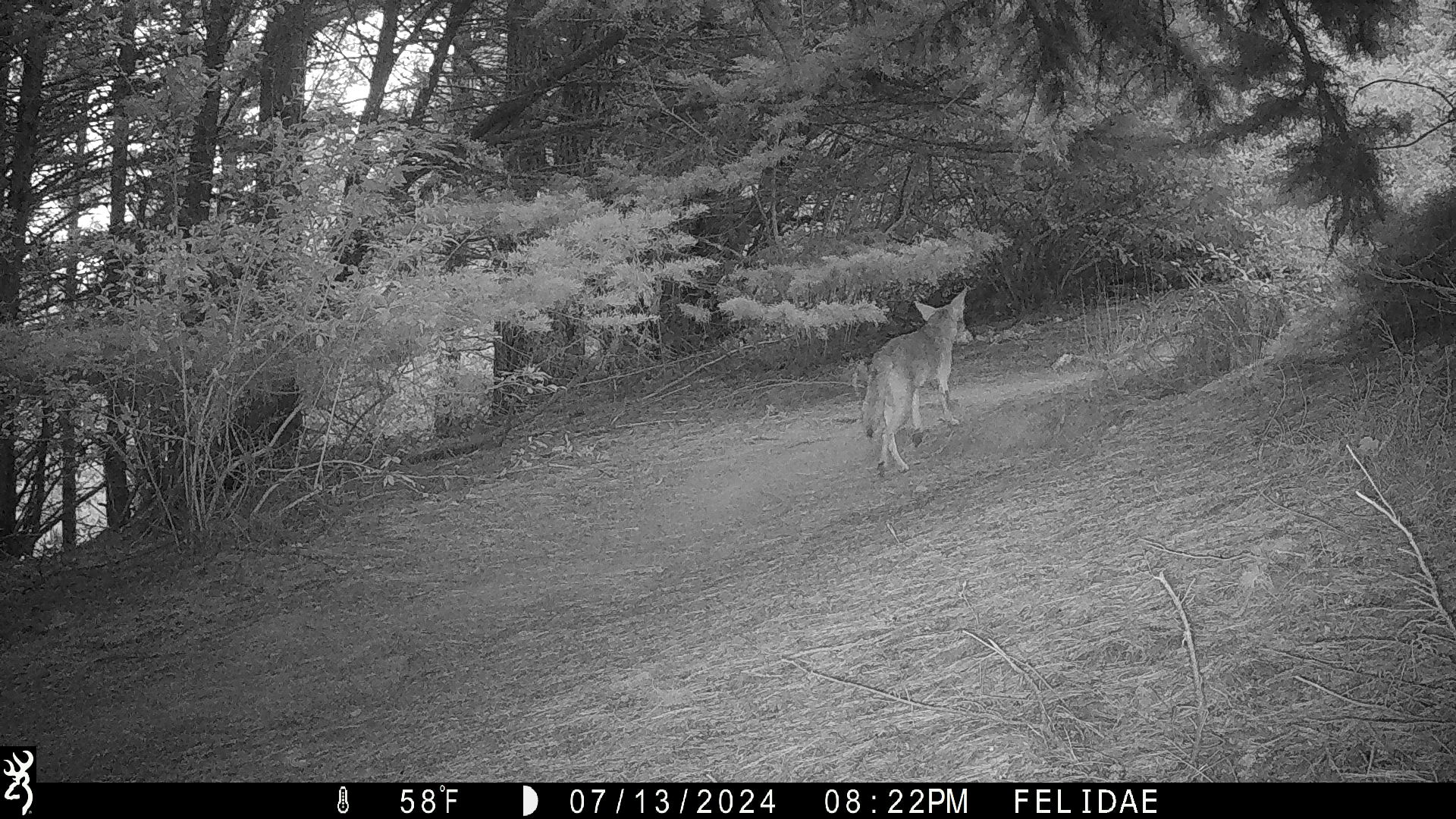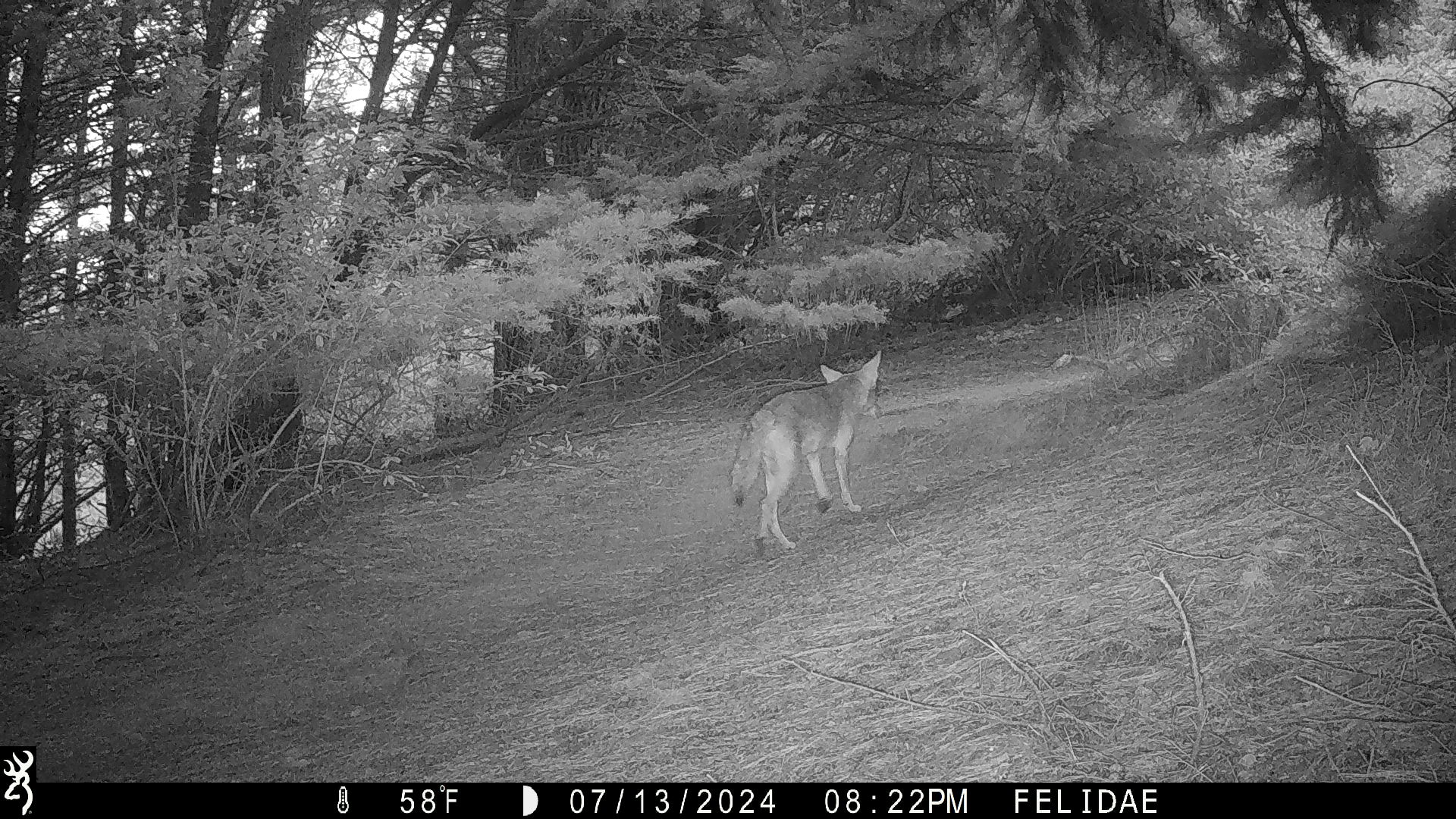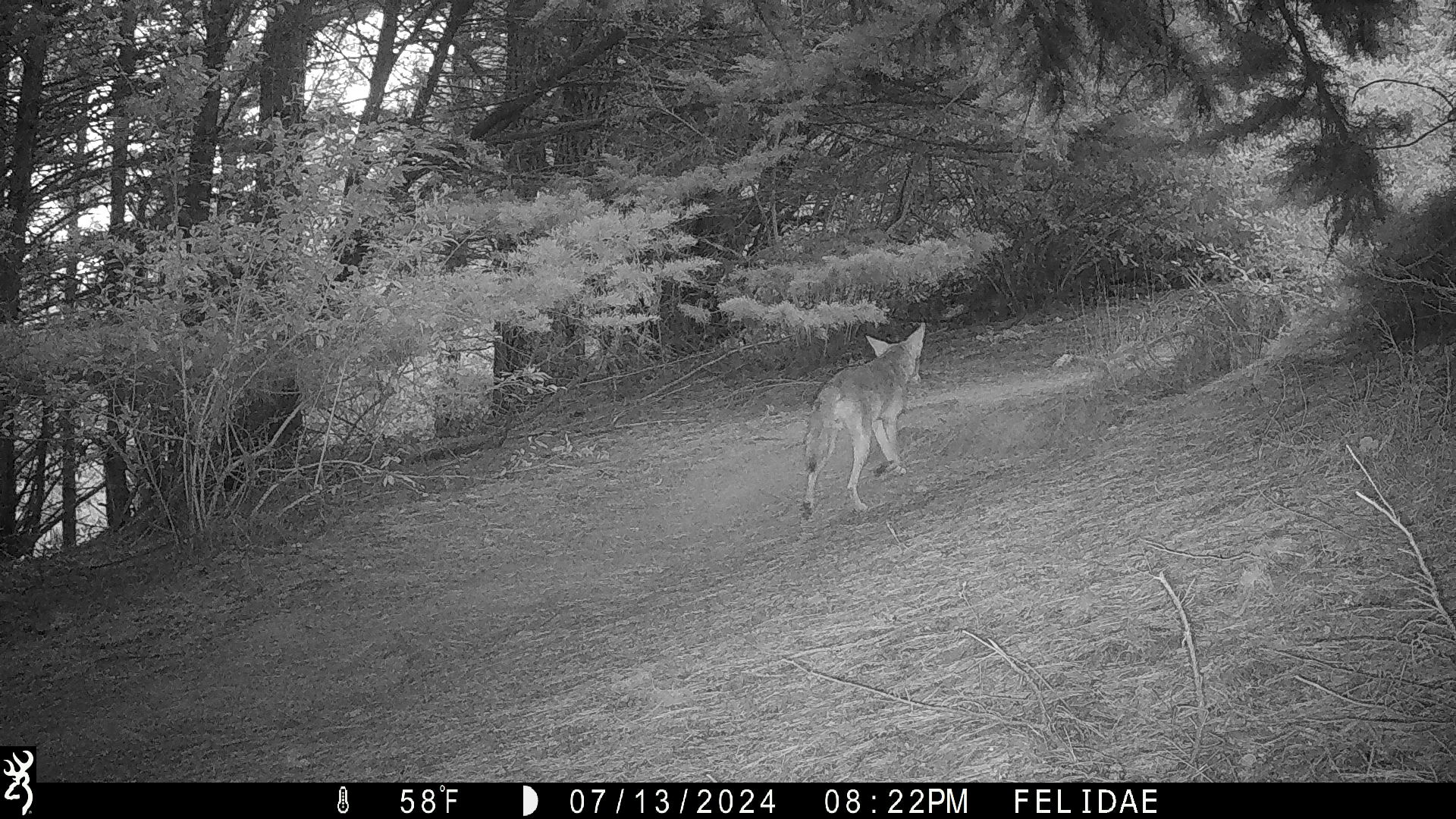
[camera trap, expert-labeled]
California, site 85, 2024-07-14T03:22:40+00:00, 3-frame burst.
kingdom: Animalia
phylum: Chordata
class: Mammalia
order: Carnivora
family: Canidae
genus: Canis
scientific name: Canis latrans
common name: coyote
Coyote (Canis latrans).